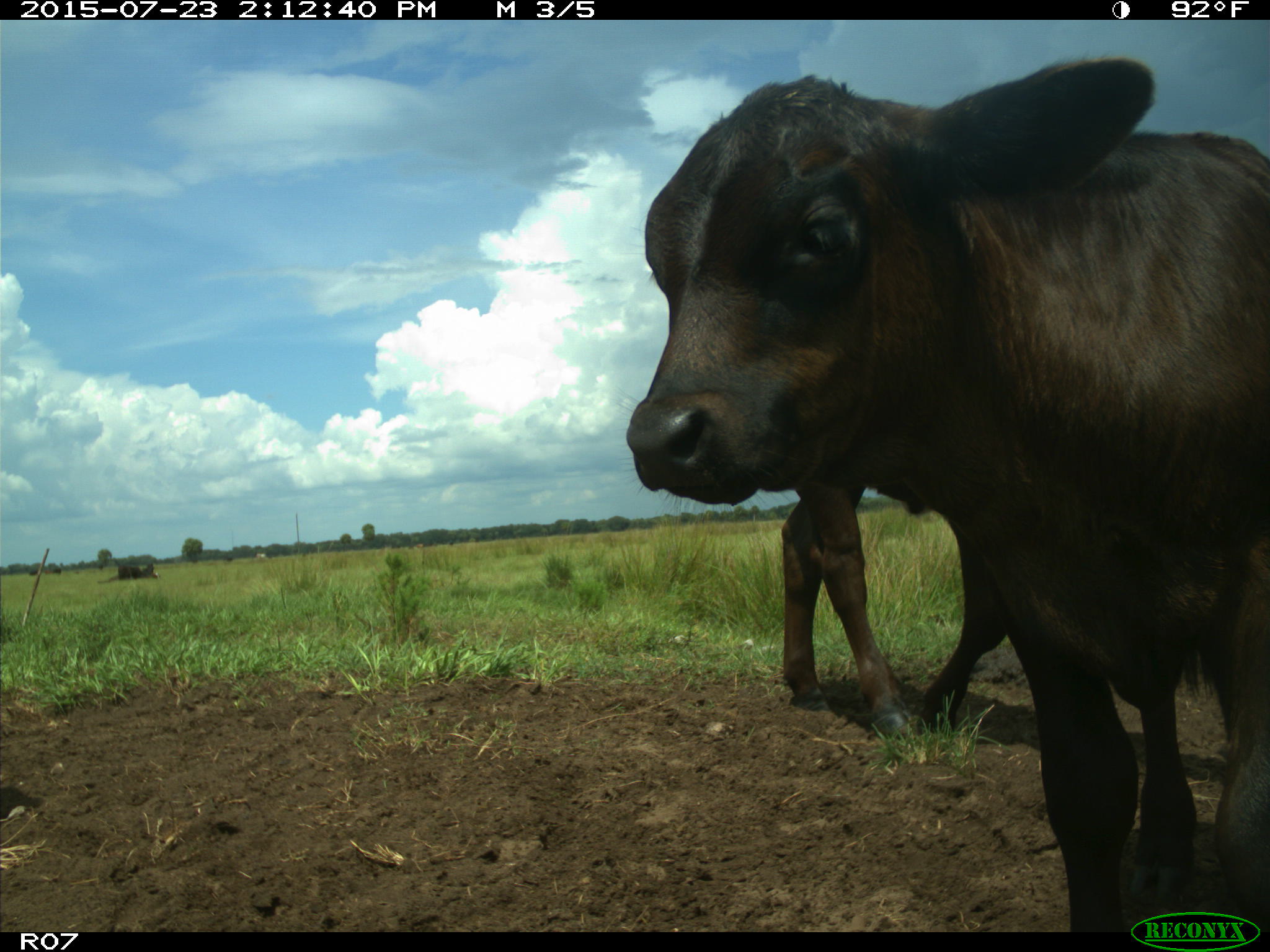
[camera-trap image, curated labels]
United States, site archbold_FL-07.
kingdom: Animalia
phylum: Chordata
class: Mammalia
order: Artiodactyla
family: Bovidae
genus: Bos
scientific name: Bos taurus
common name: domestic cow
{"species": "Bos taurus (domestic cow)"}